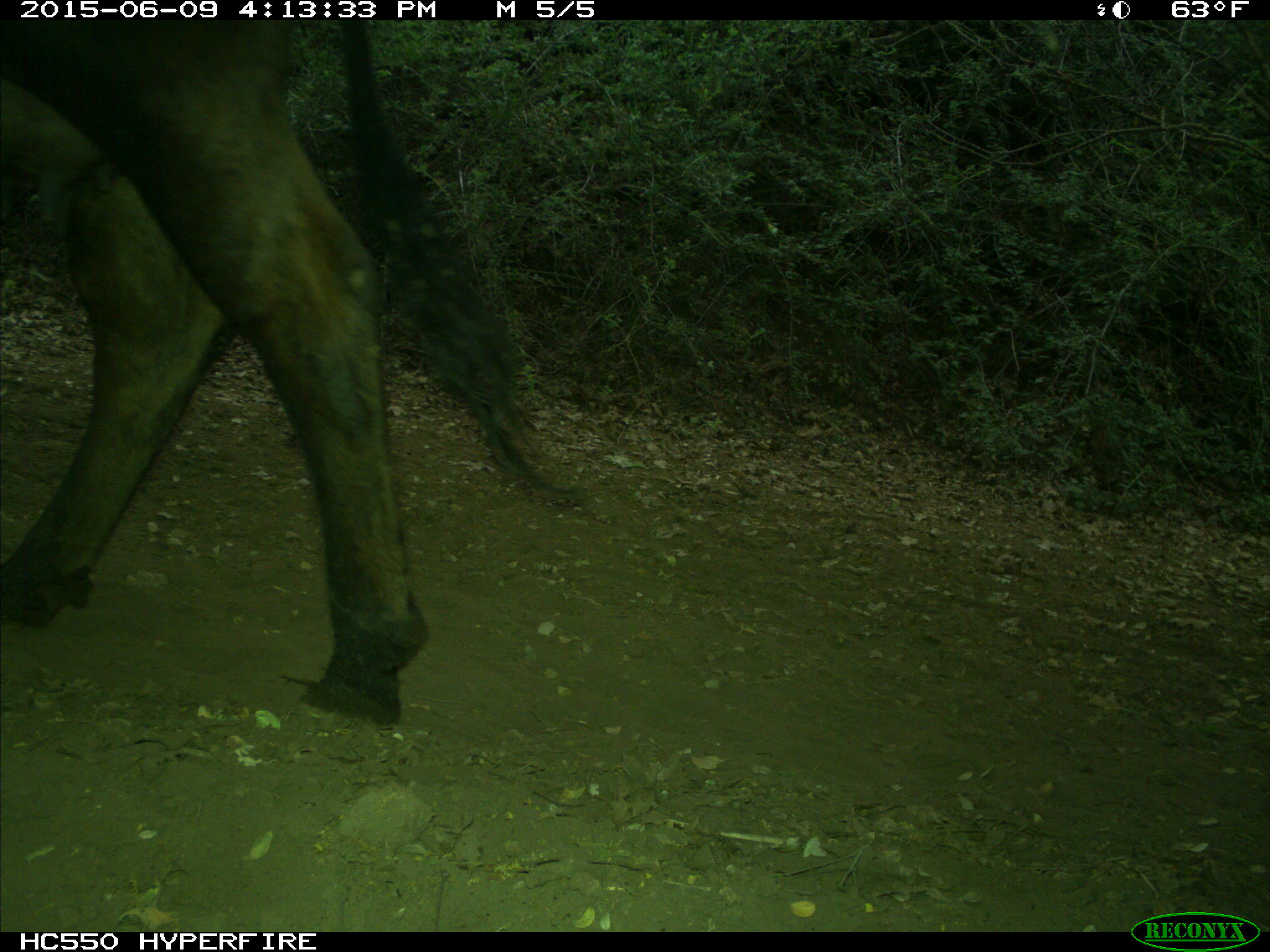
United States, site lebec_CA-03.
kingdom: Animalia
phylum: Chordata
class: Mammalia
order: Artiodactyla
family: Bovidae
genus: Bos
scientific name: Bos taurus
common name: domestic cow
Bos taurus (domestic cow).